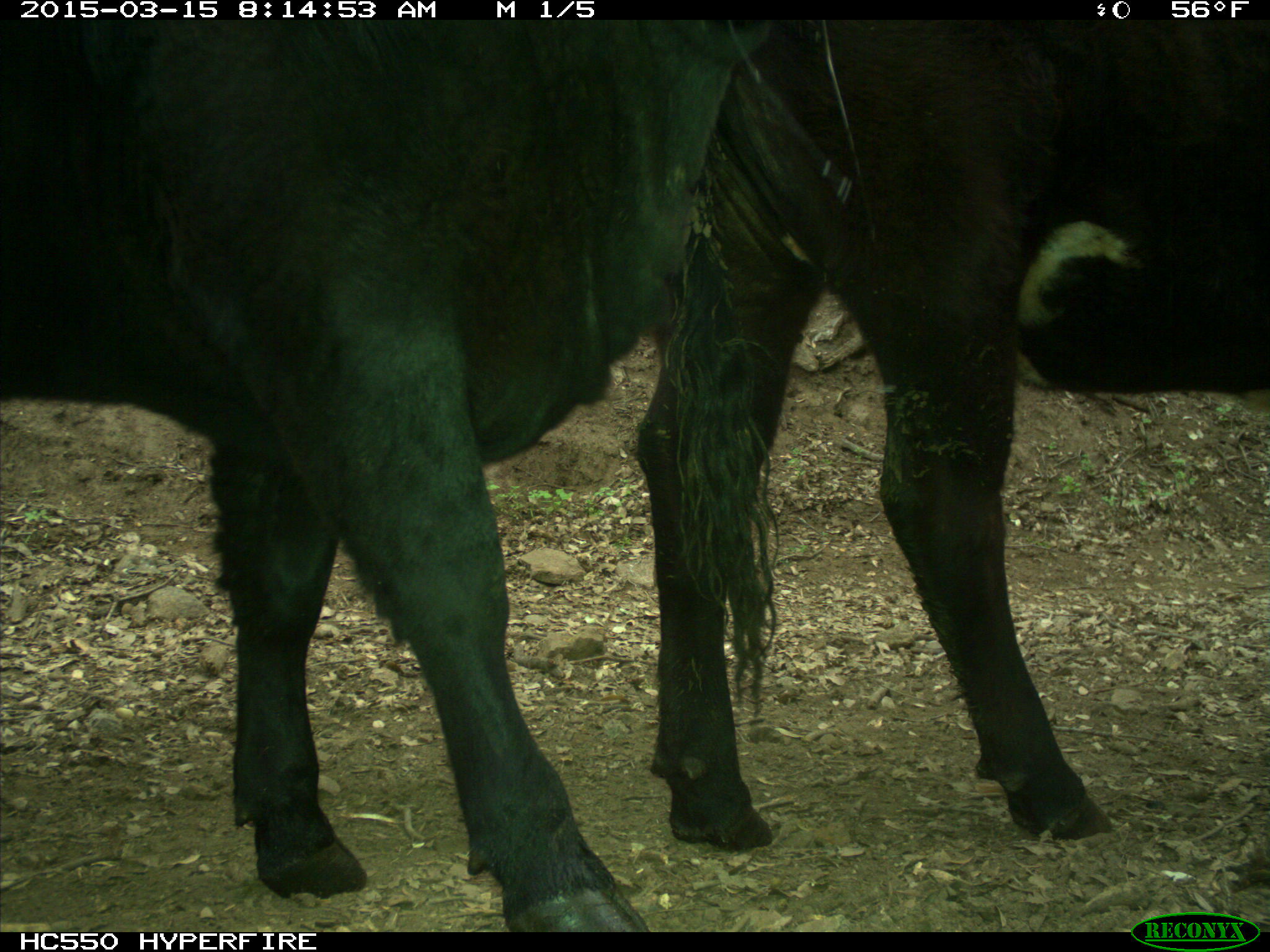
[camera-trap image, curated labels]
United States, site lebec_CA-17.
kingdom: Animalia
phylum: Chordata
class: Mammalia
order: Artiodactyla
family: Bovidae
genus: Bos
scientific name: Bos taurus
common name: domestic cow